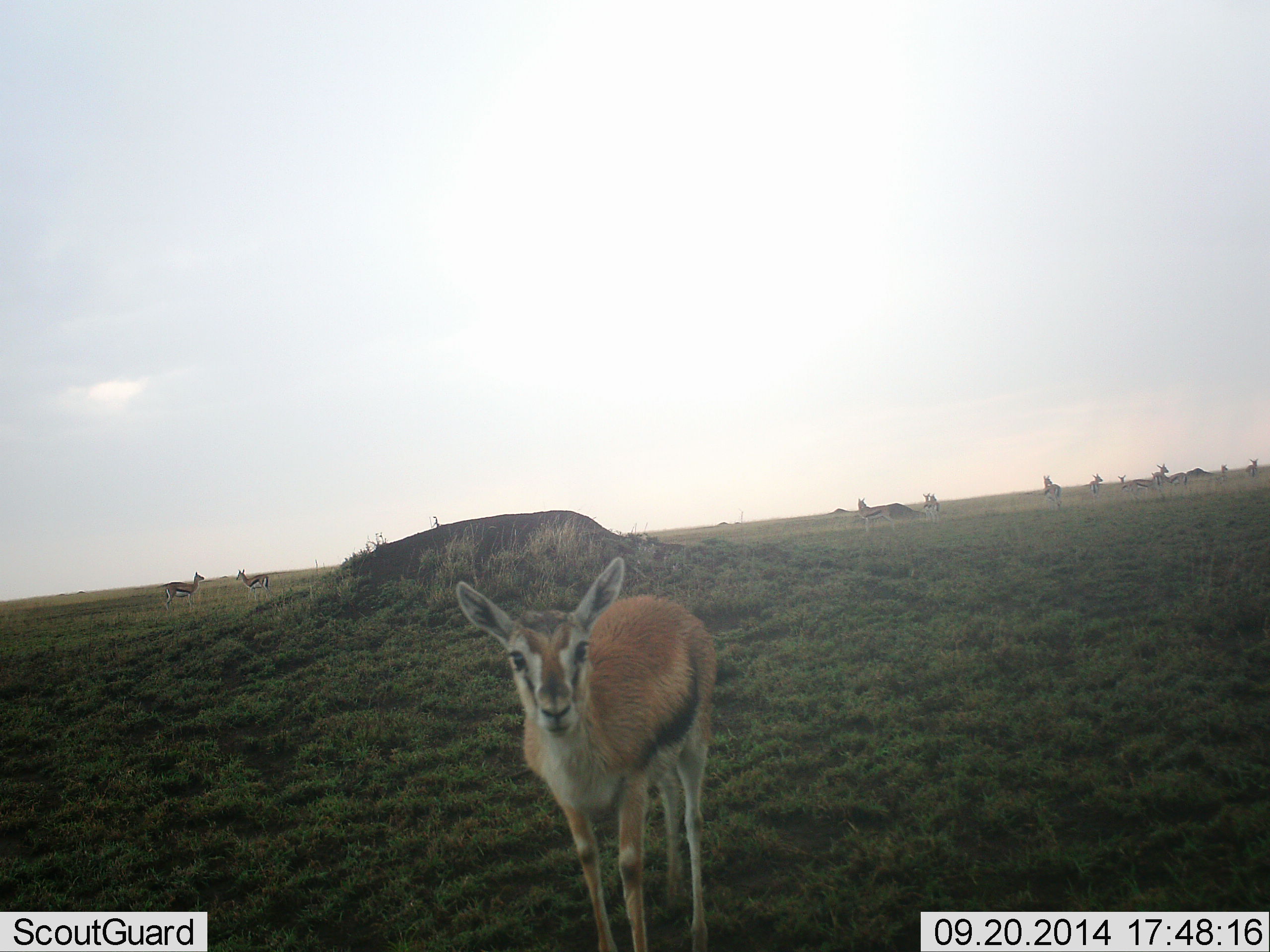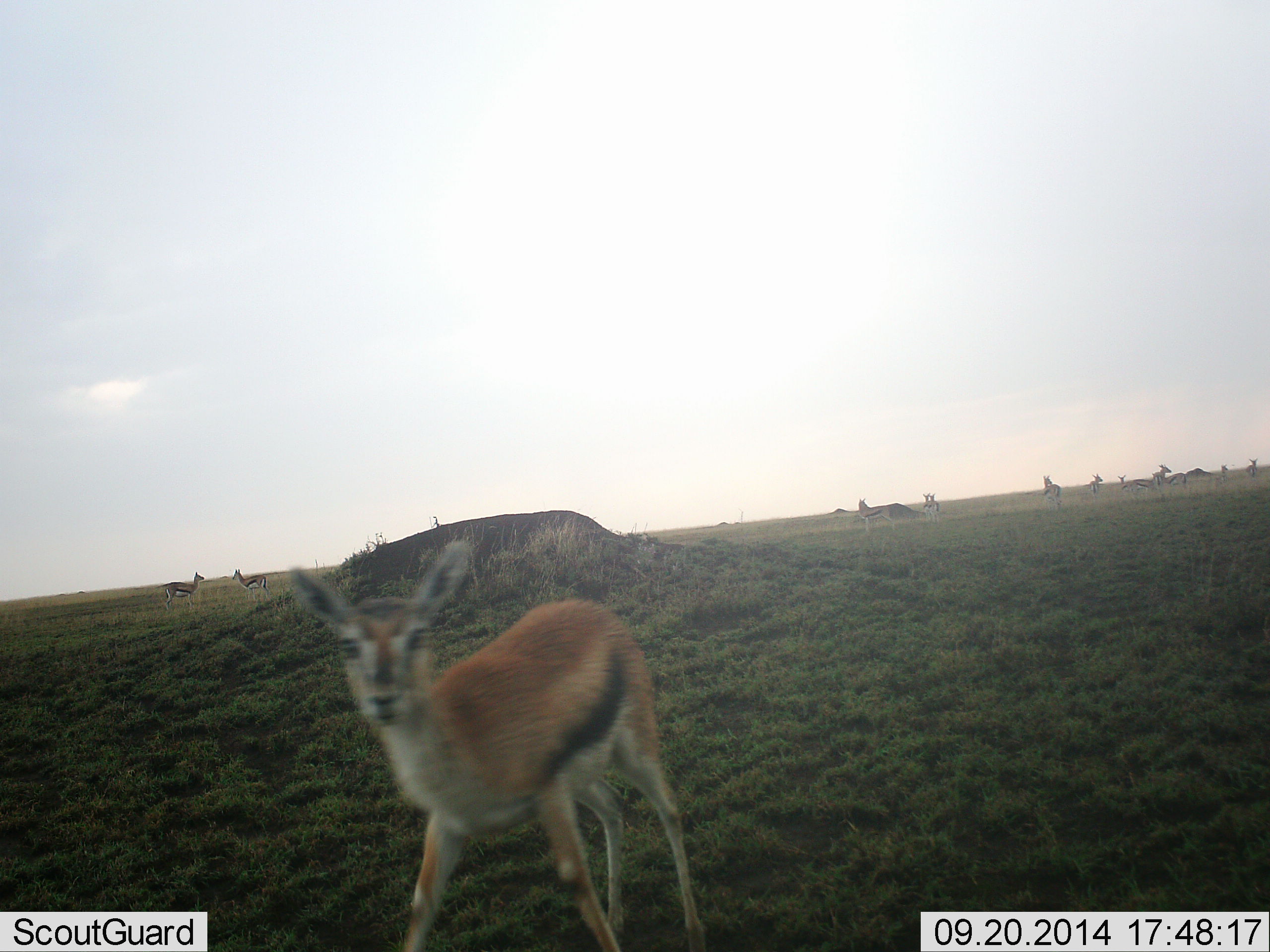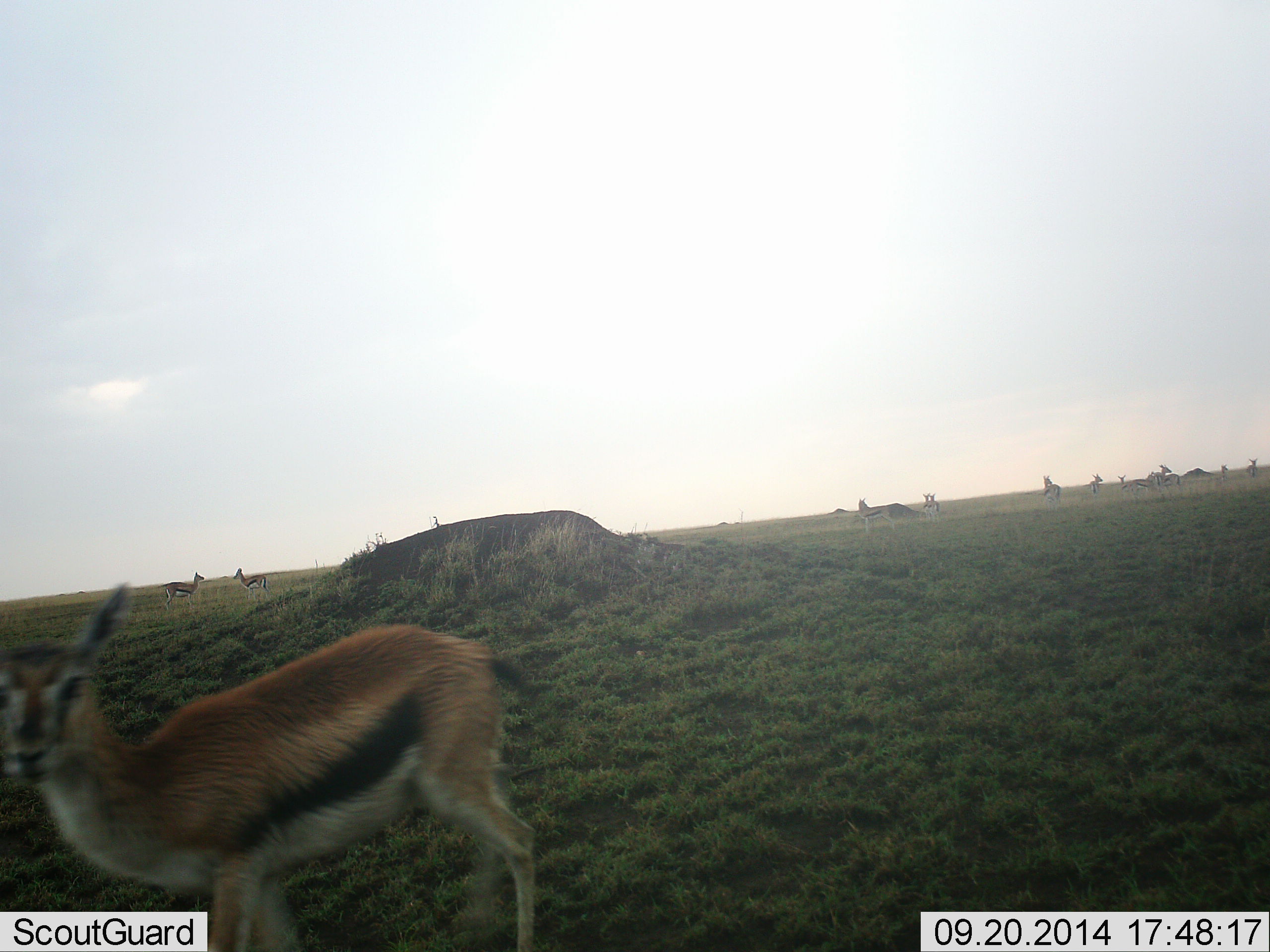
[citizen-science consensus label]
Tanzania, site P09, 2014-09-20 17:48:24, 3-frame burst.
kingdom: Animalia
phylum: Chordata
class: Mammalia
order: Artiodactyla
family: Bovidae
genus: Eudorcas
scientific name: Eudorcas thomsonii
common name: thomson's gazelle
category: gazellethomsons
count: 11-50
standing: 50%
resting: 10%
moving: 70%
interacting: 20%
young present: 10%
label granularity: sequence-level